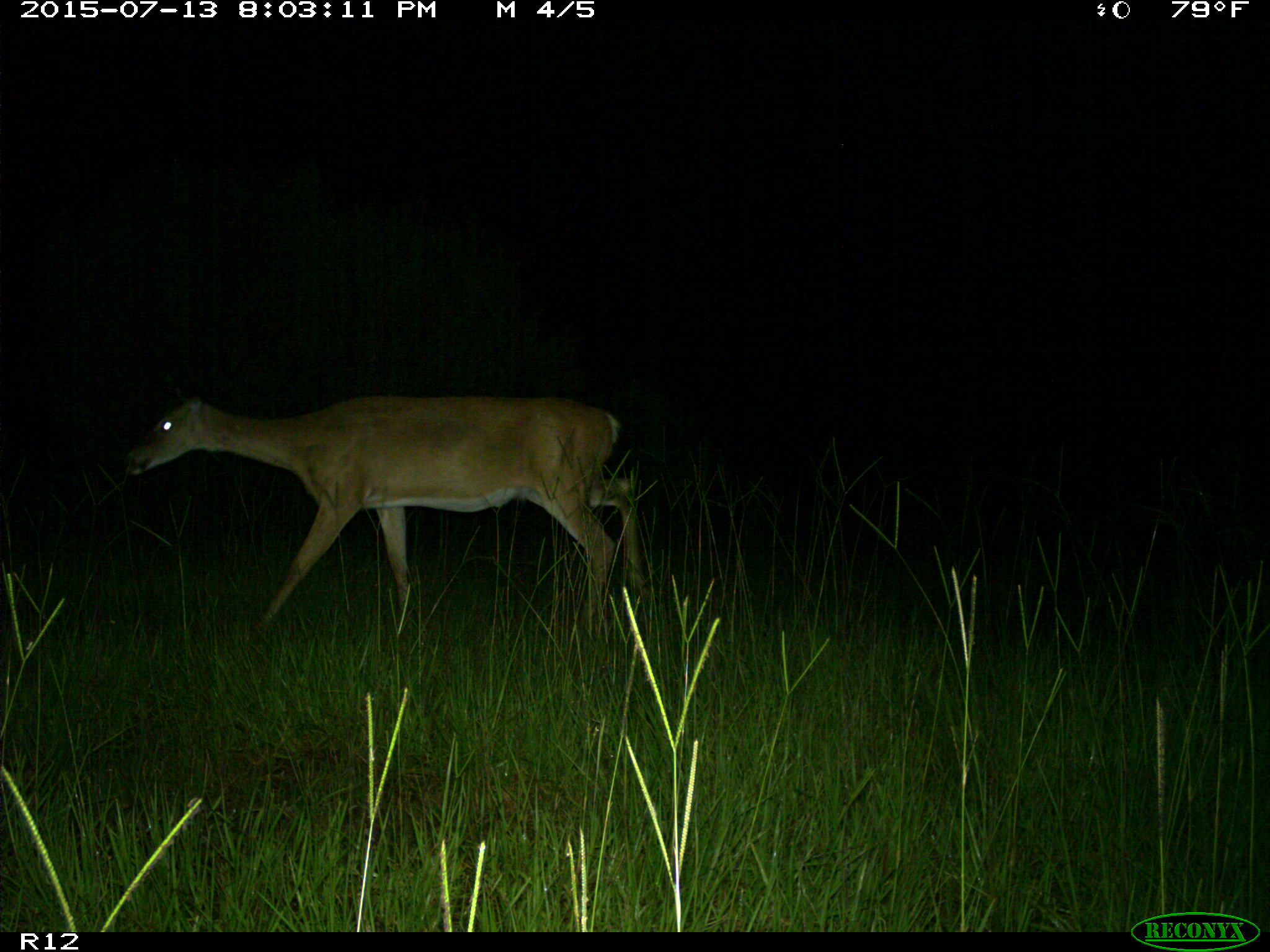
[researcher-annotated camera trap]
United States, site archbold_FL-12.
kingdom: Animalia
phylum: Chordata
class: Mammalia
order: Artiodactyla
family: Cervidae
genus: Odocoileus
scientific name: Odocoileus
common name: deer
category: unidentified deer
Unidentified deer (deer) (Odocoileus).